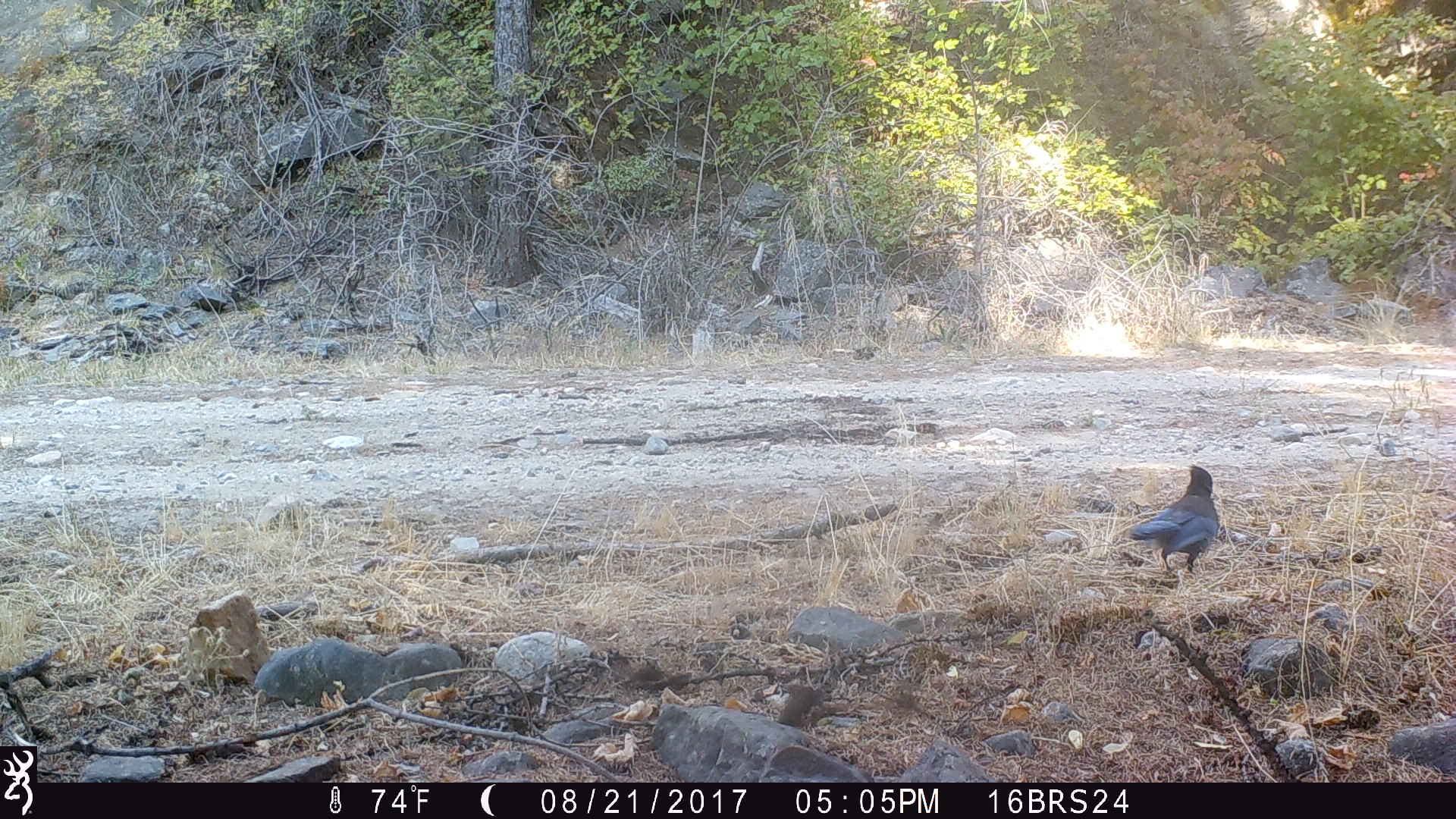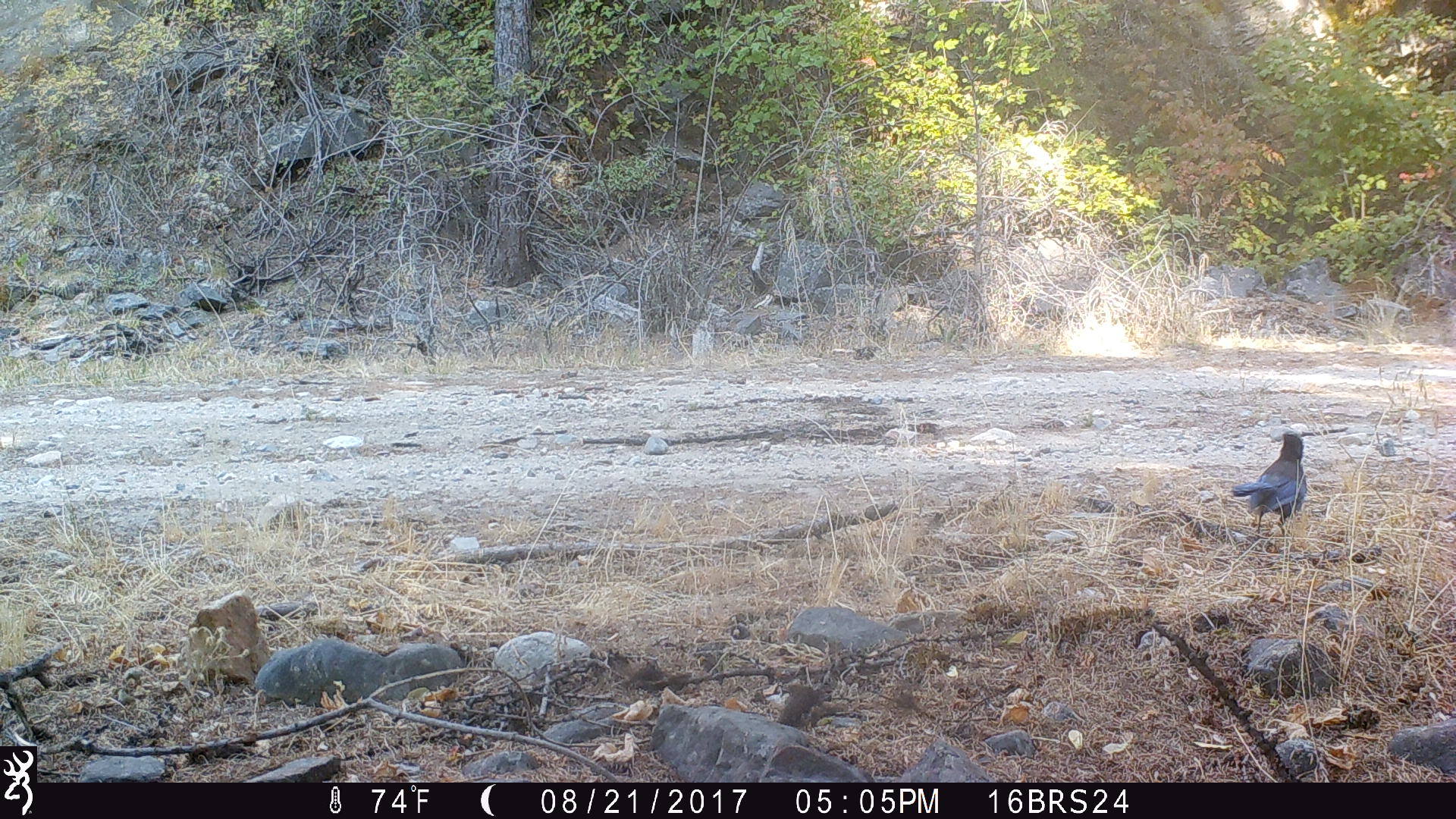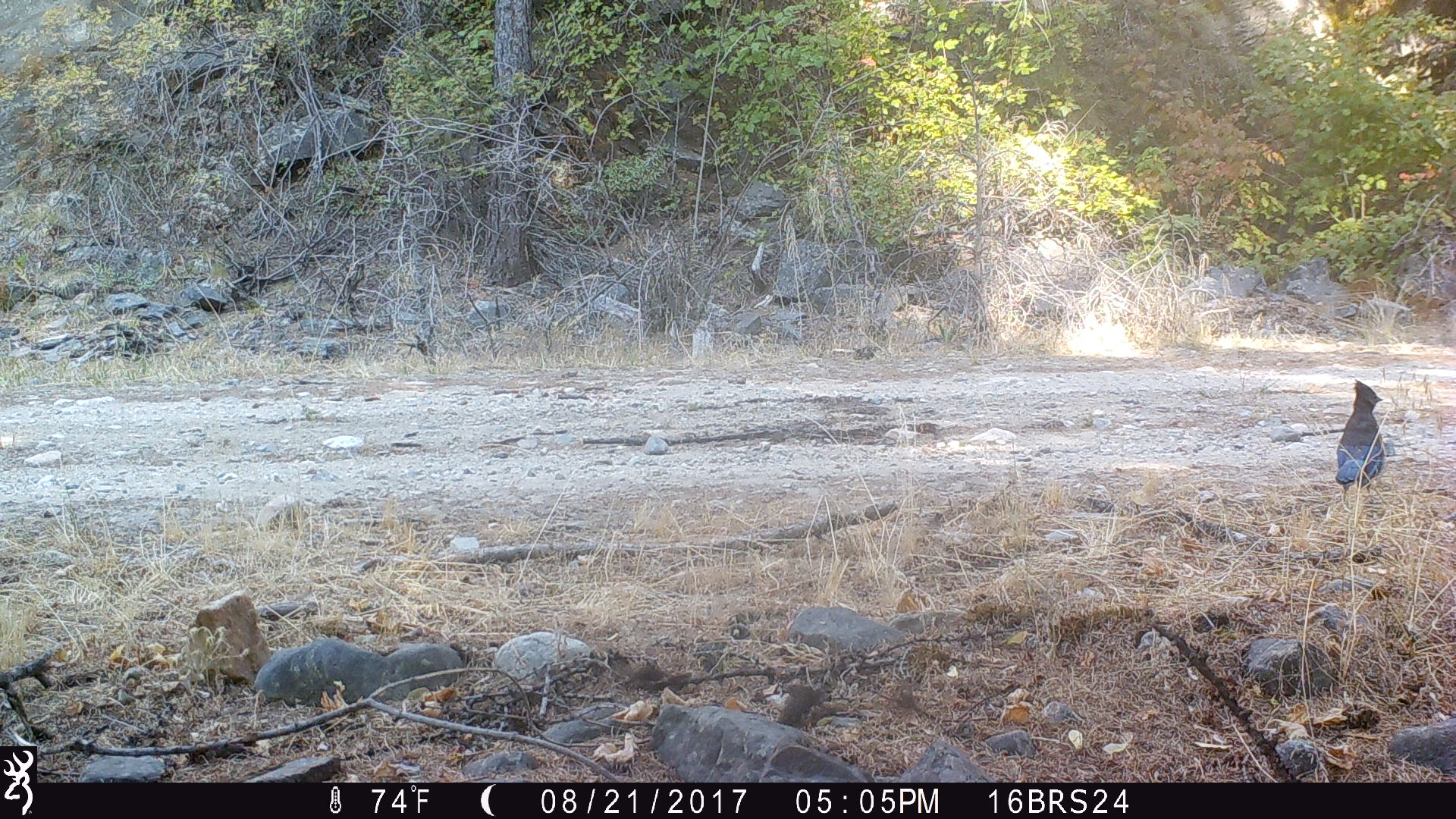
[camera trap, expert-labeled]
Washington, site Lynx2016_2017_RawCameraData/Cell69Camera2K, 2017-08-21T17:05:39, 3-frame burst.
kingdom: Animalia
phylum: Chordata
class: Aves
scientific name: Aves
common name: birds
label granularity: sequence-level